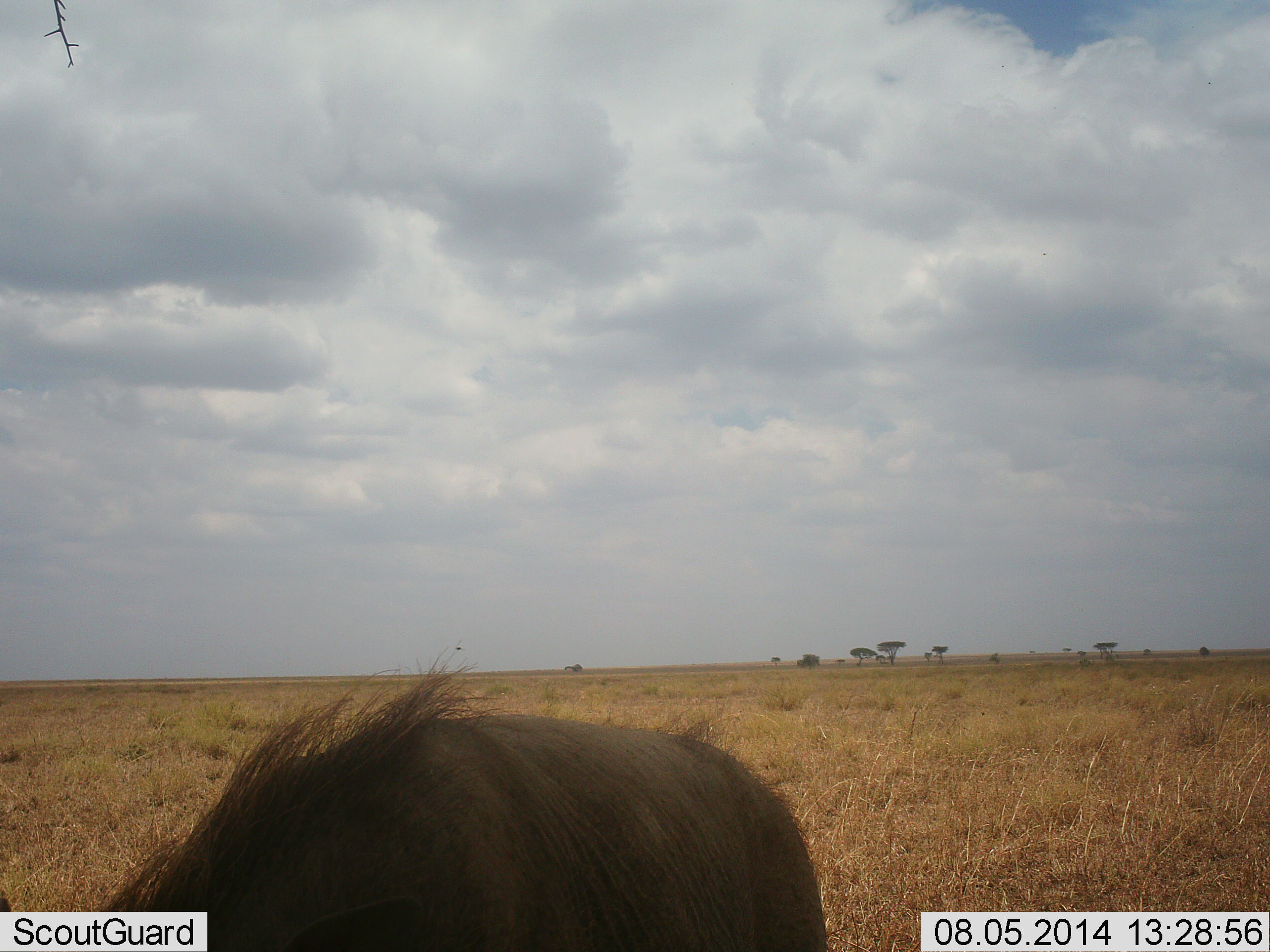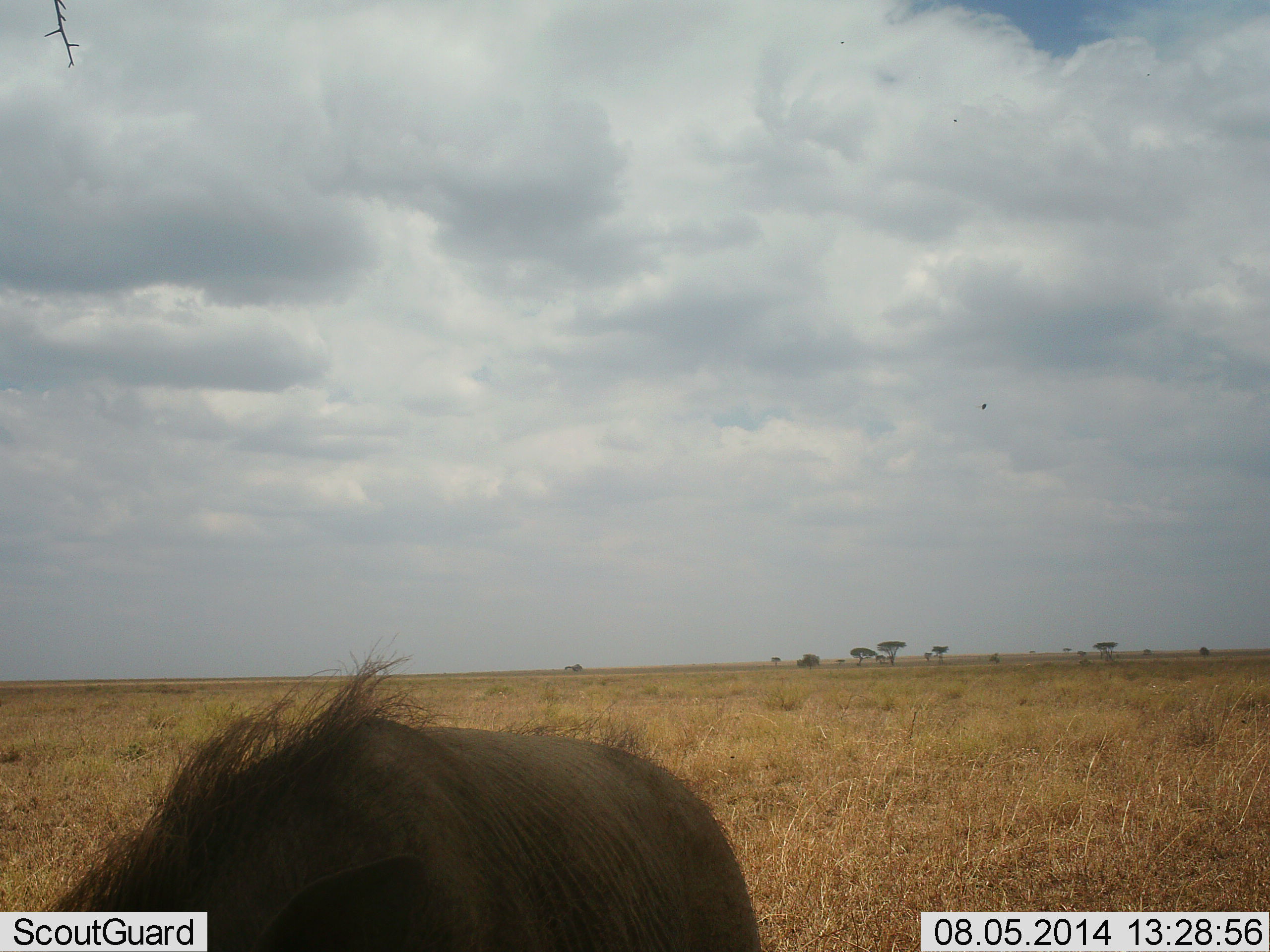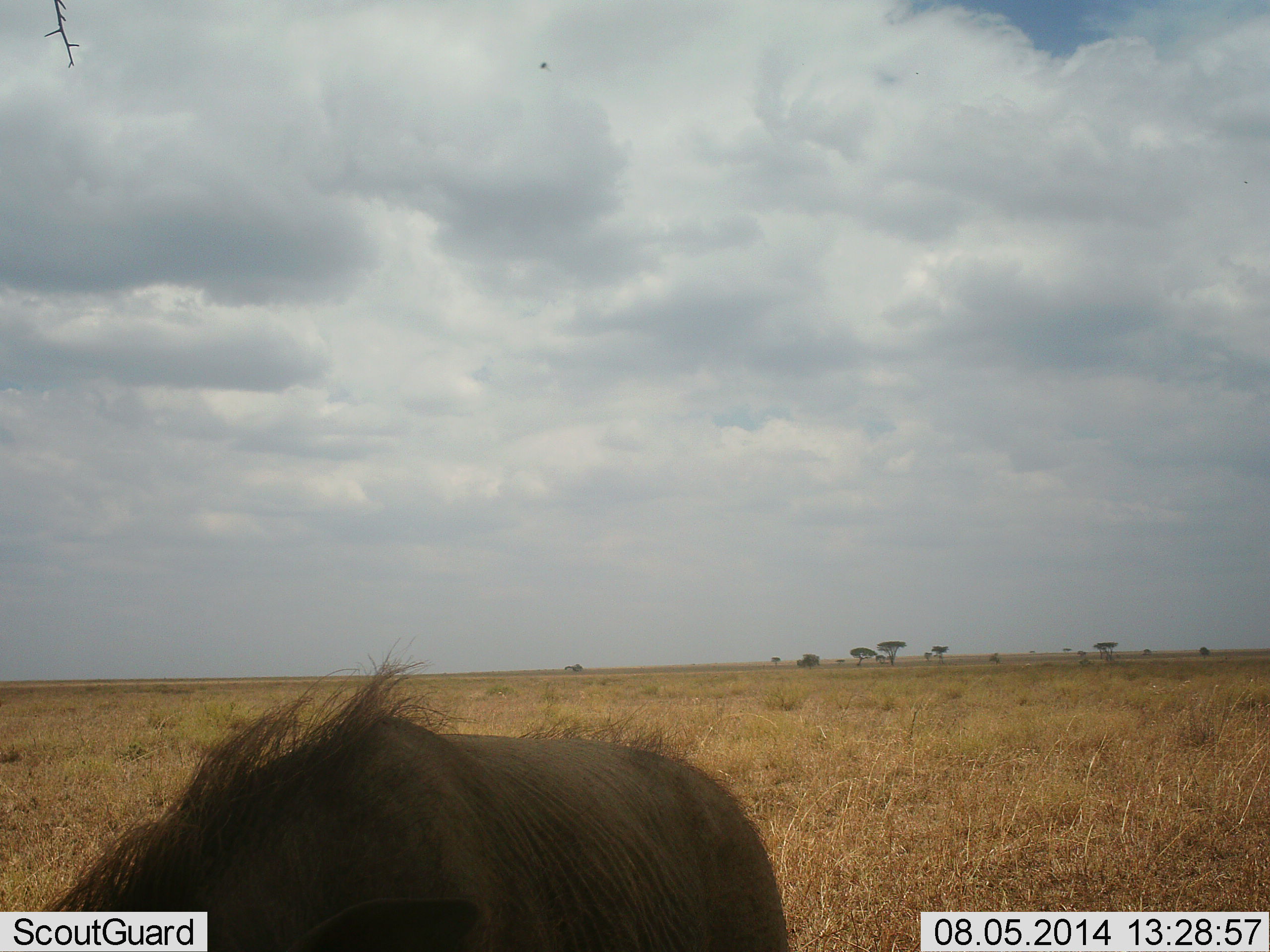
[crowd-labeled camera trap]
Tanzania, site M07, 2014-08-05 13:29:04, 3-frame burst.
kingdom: Animalia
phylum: Chordata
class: Mammalia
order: Artiodactyla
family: Suidae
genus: Phacochoerus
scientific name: Phacochoerus africanus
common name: warthog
Warthog (Phacochoerus africanus), count 1. Behavior (volunteer vote fractions): standing 64%, resting 0%, moving 18%, interacting 0%. Young present (vote fraction): 0%. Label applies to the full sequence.